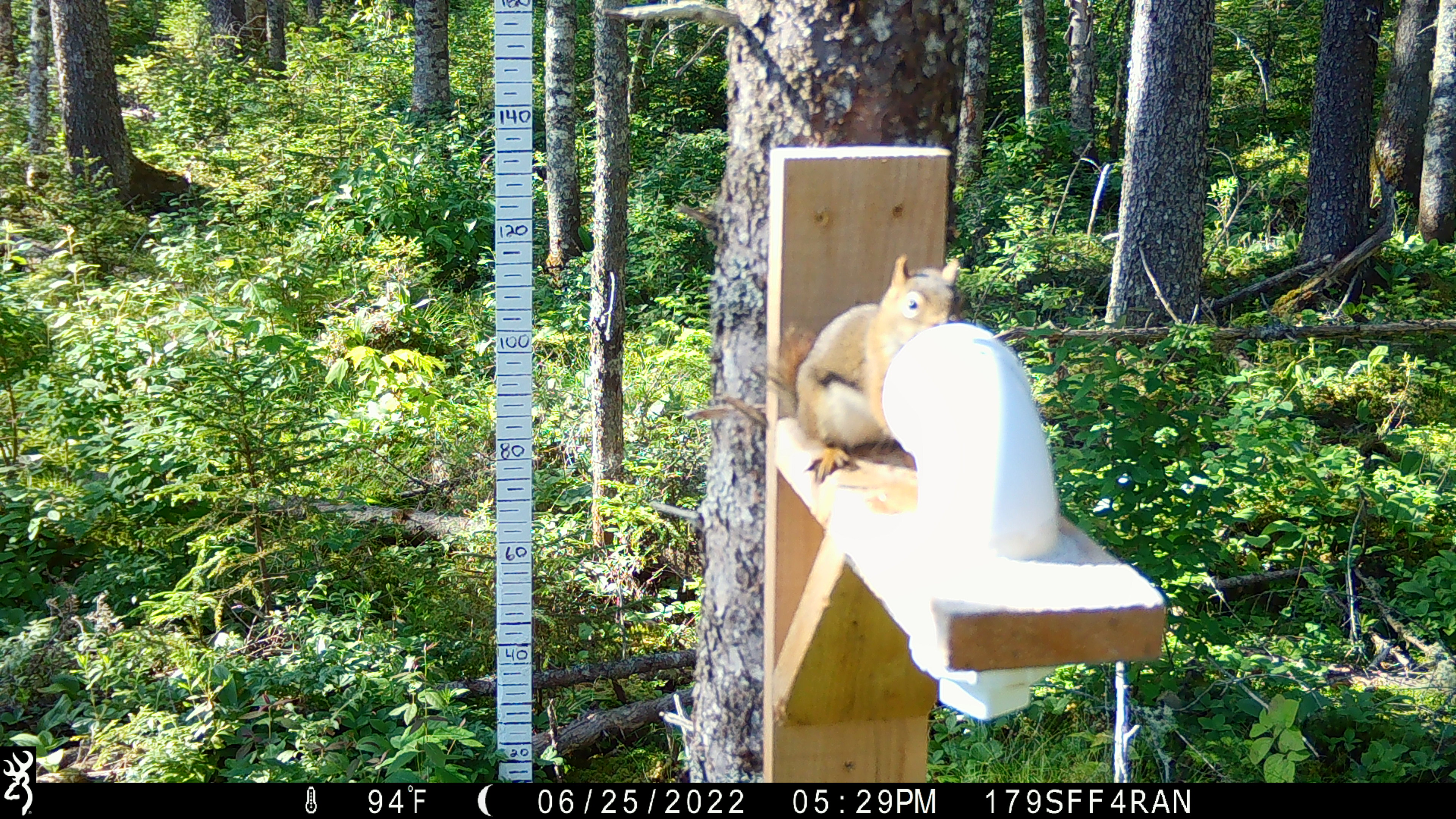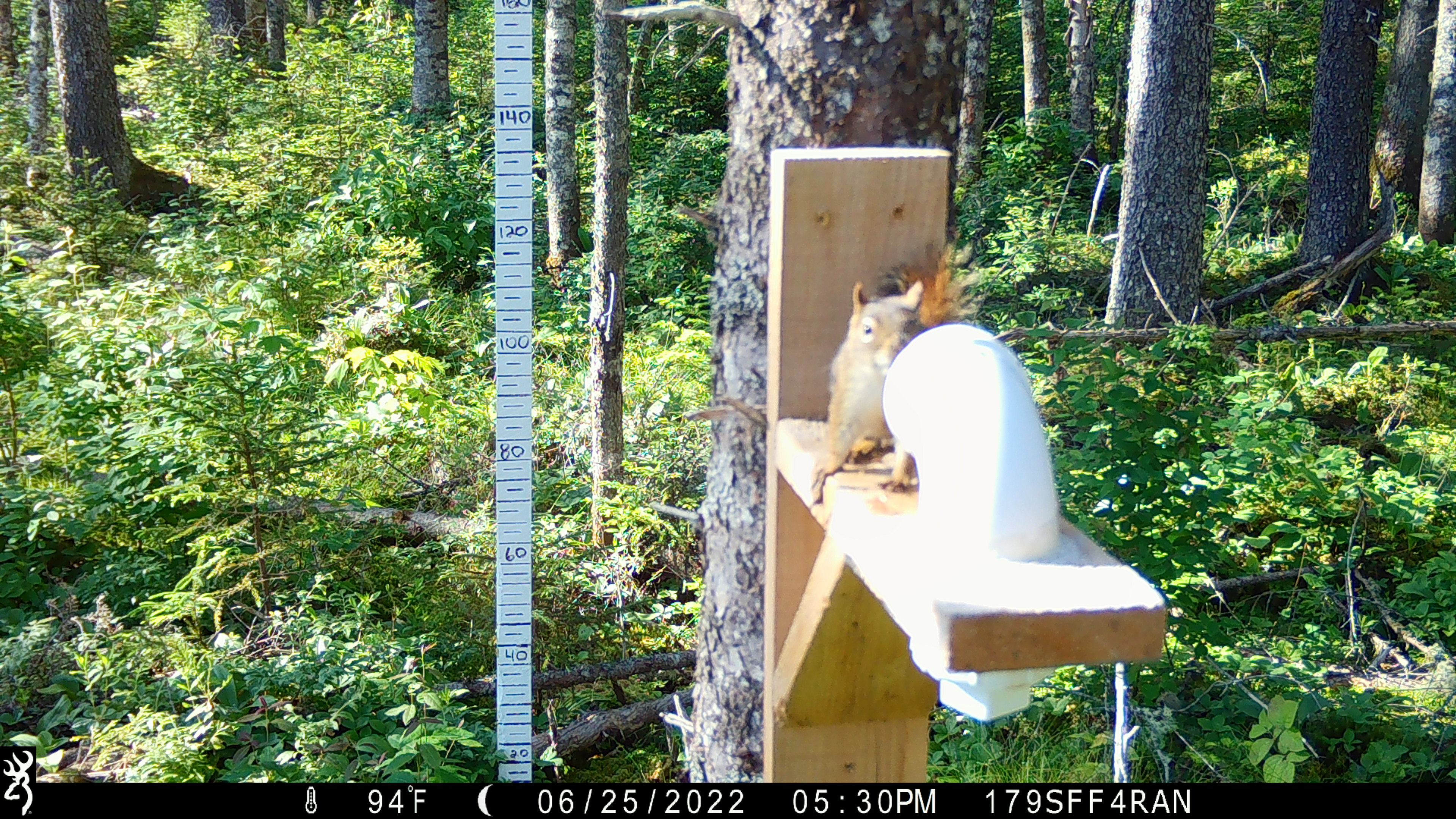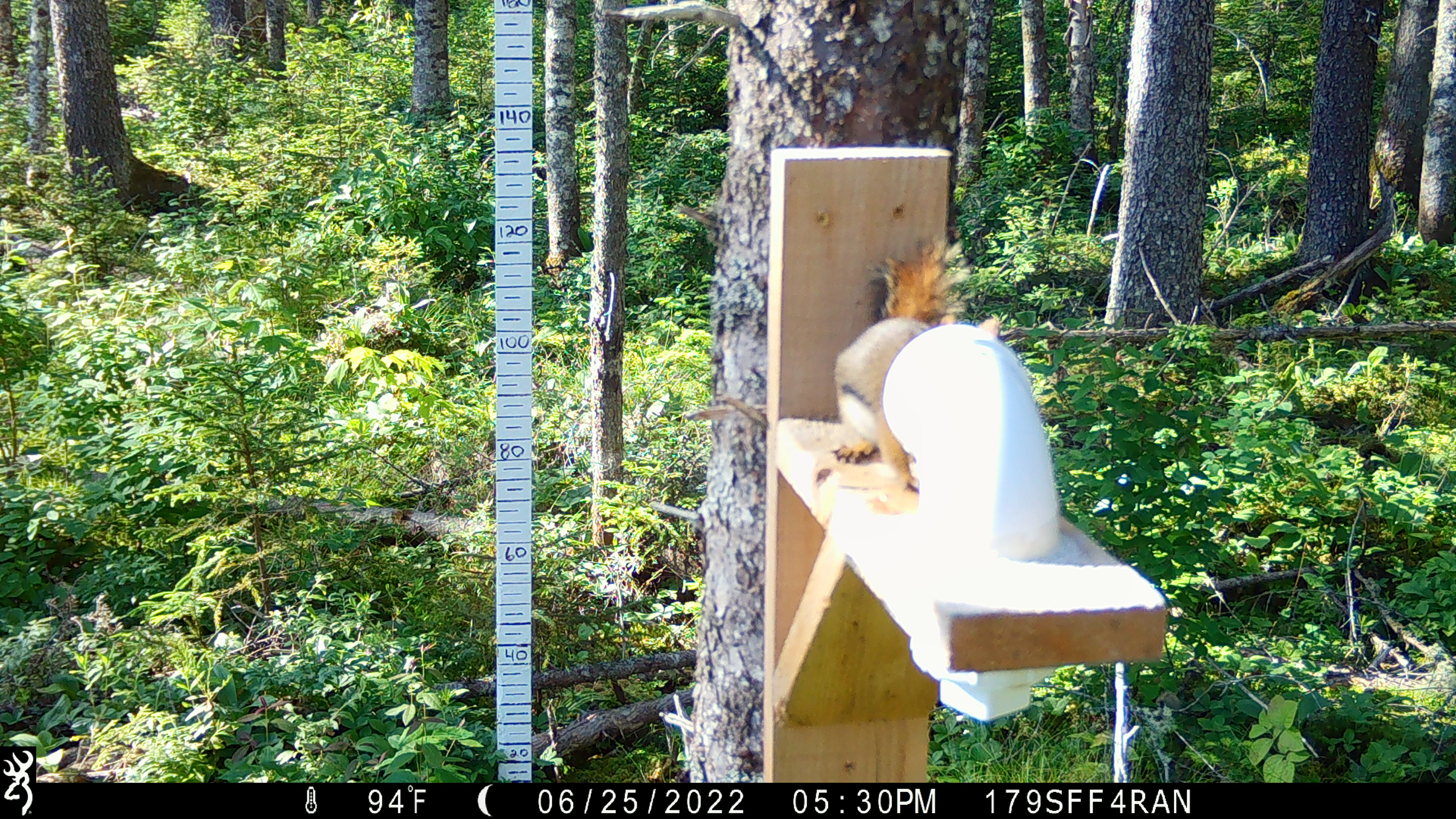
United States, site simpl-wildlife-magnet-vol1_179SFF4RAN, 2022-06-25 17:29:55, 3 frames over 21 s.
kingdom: Animalia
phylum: Chordata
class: Mammalia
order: Rodentia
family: Sciuridae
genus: Tamiasciurus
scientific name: Tamiasciurus hudsonicus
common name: red squirrel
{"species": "red squirrel (Tamiasciurus hudsonicus)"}